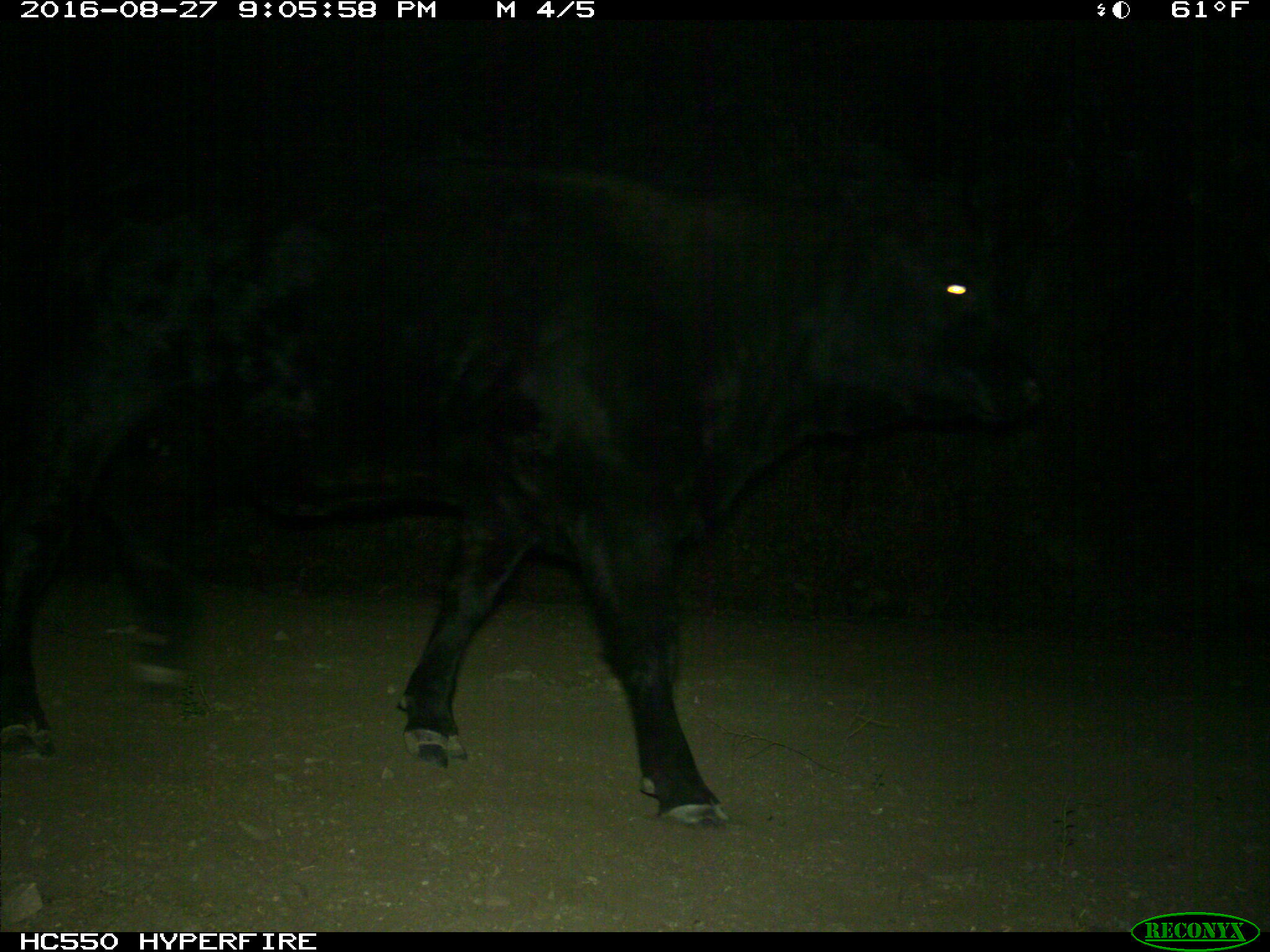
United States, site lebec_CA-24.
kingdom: Animalia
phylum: Chordata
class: Mammalia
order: Artiodactyla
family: Bovidae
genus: Bos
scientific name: Bos taurus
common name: domestic cow